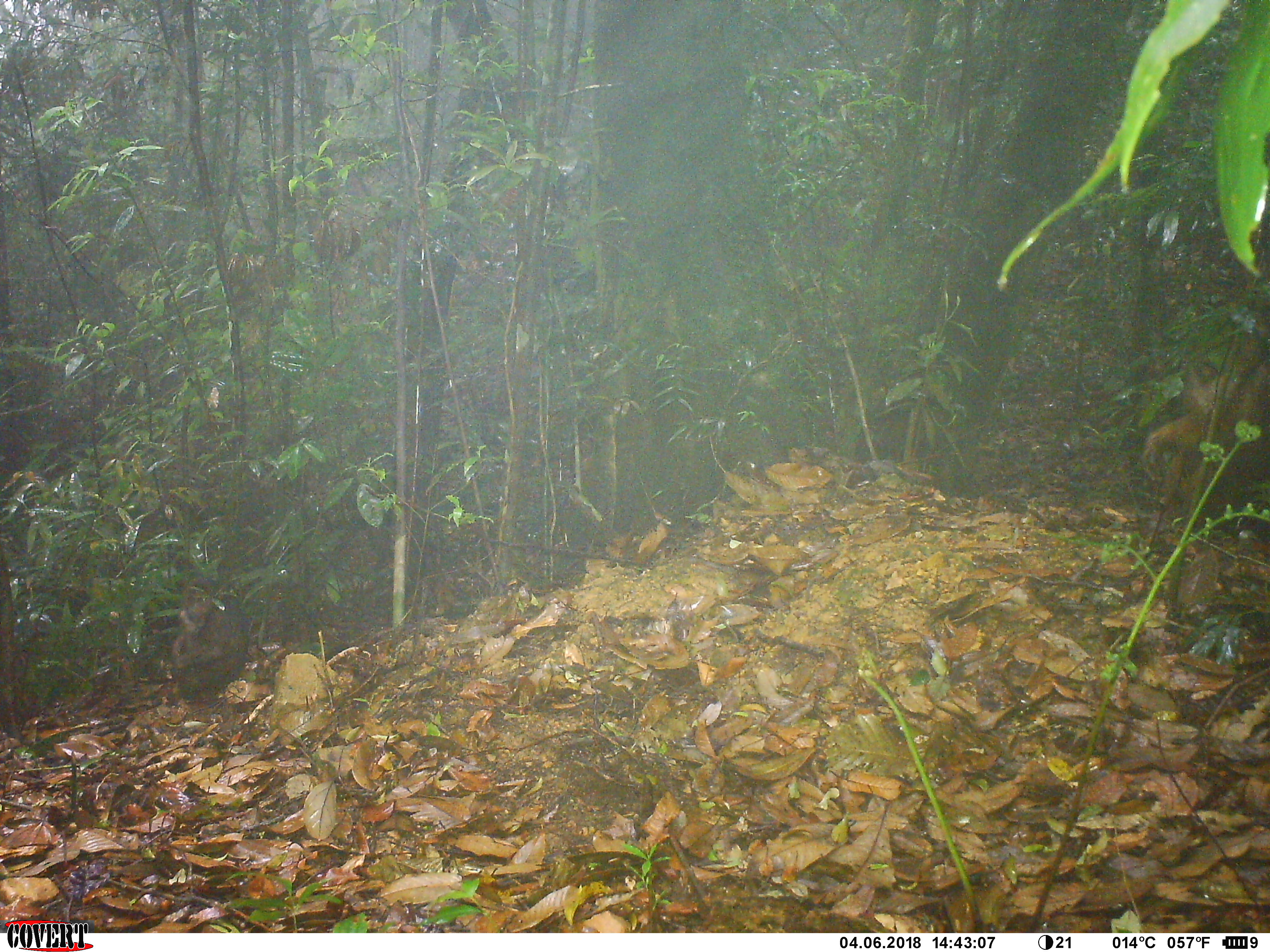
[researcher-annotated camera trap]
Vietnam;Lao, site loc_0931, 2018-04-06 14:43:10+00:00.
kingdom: Animalia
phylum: Chordata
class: Mammalia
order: Primates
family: Cercopithecidae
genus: Macaca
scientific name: Macaca arctoides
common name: stump-tailed macaque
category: stump tailed macaque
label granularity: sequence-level